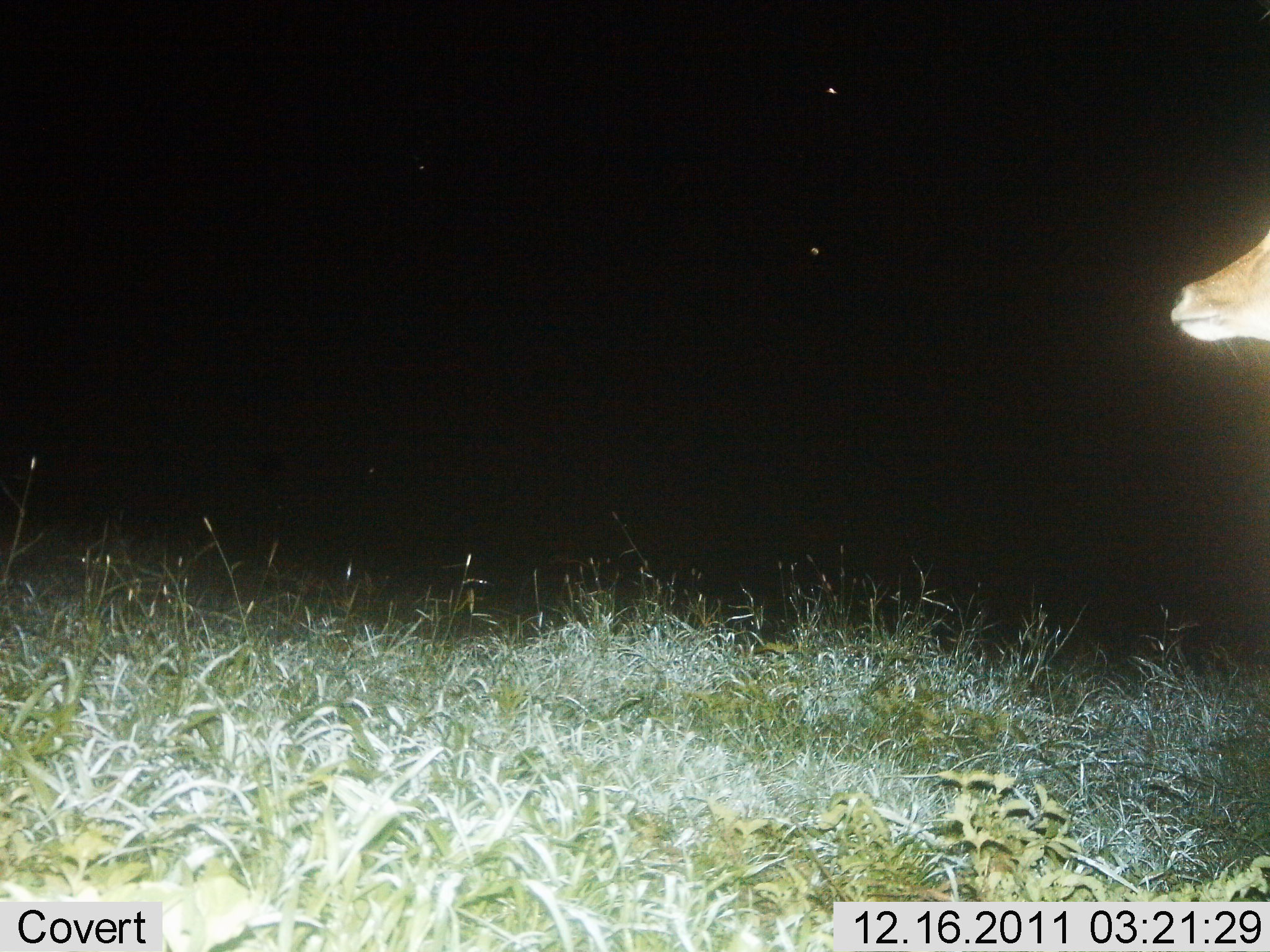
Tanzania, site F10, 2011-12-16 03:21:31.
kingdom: Animalia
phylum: Chordata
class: Mammalia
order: Artiodactyla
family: Bovidae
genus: Redunca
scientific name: Redunca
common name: reedbuck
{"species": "reedbuck (Redunca)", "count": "1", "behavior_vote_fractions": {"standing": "100%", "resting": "0%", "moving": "0%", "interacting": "0%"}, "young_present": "0%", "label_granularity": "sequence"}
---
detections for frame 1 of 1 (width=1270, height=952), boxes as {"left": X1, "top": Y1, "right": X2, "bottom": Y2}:
animal: {"left": 1167, "top": 206, "right": 1270, "bottom": 381}